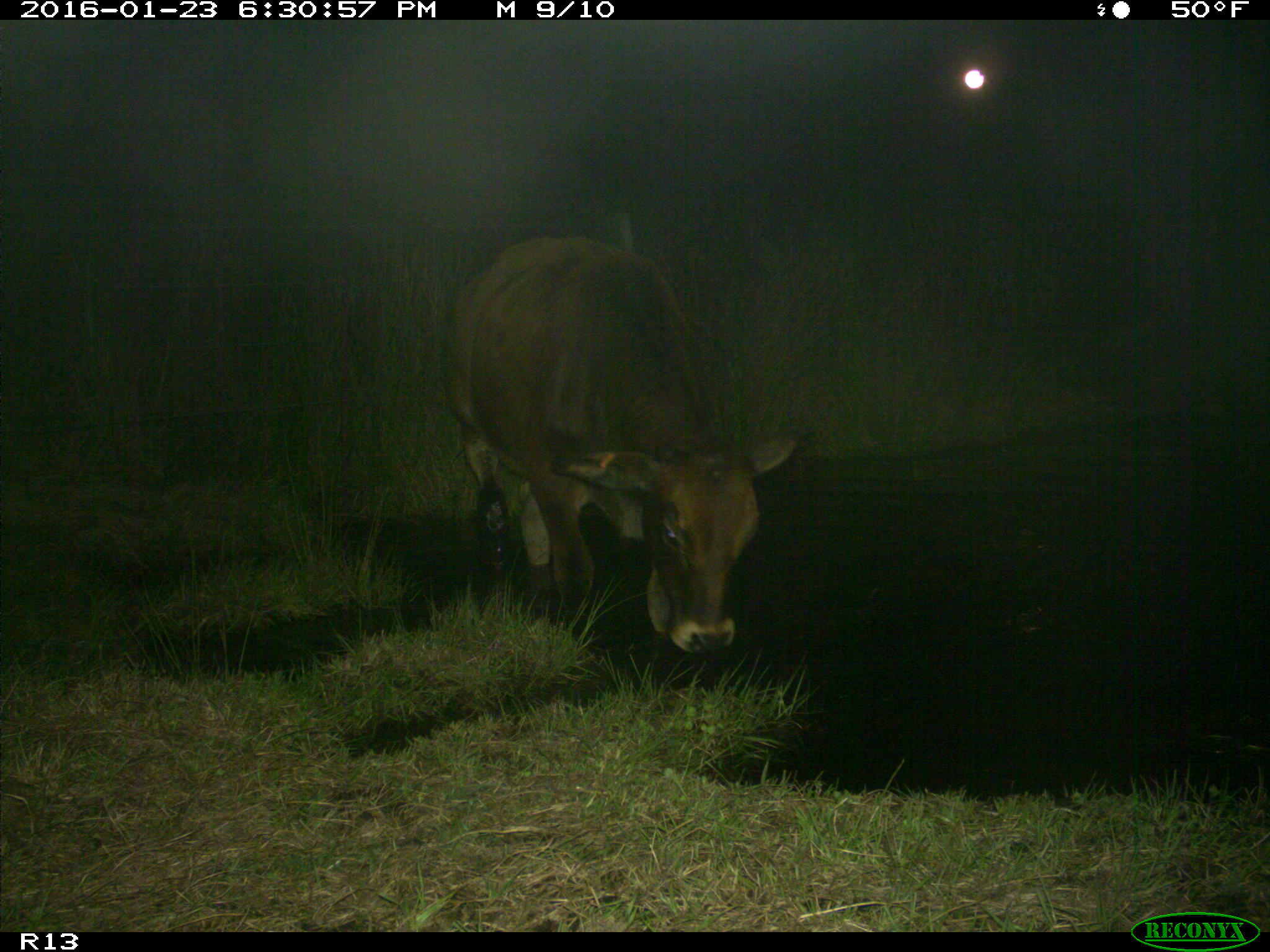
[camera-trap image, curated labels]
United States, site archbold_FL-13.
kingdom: Animalia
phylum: Chordata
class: Mammalia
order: Artiodactyla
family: Bovidae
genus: Bos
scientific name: Bos taurus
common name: domestic cow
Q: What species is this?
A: Bos taurus (domestic cow).